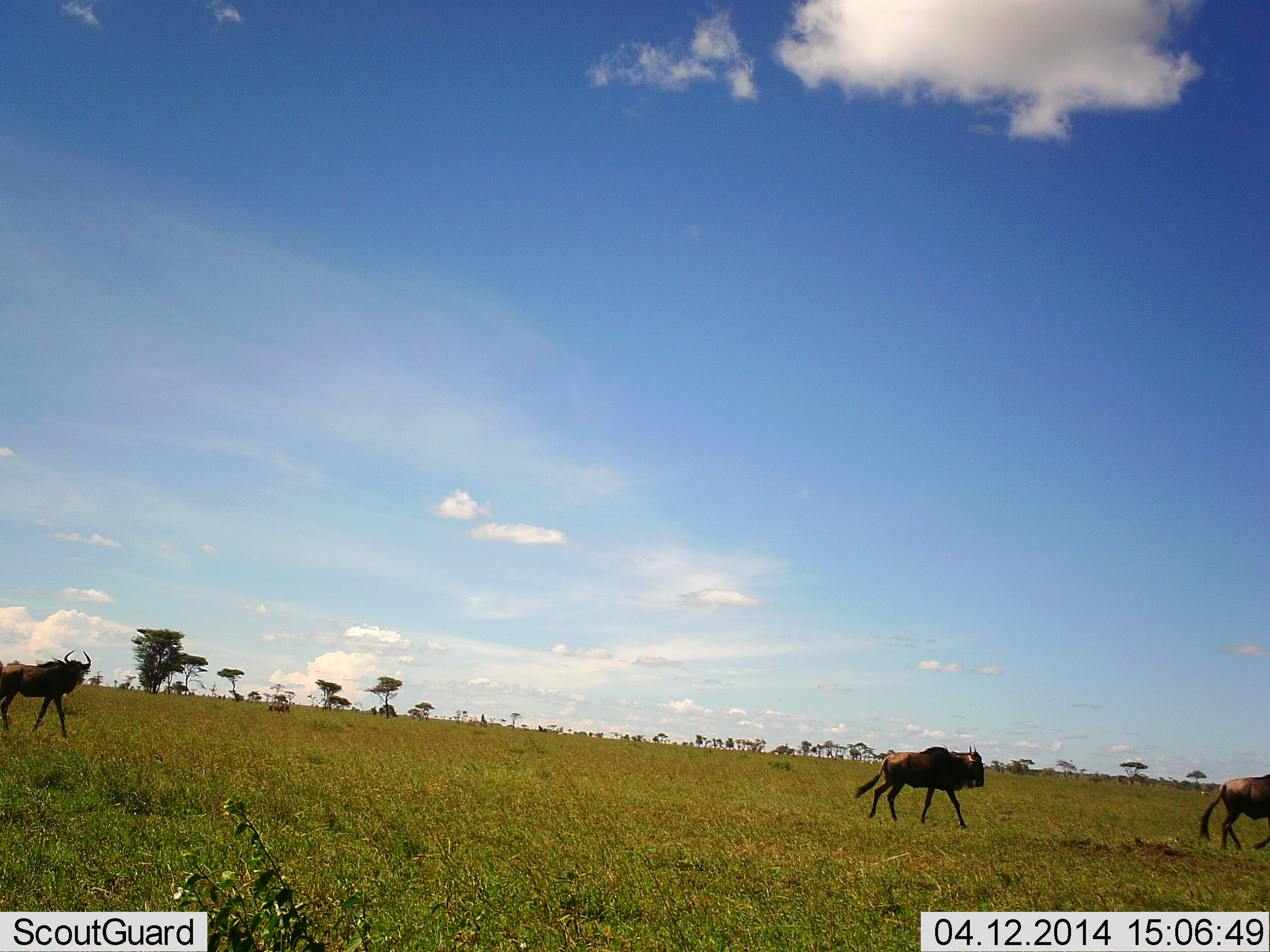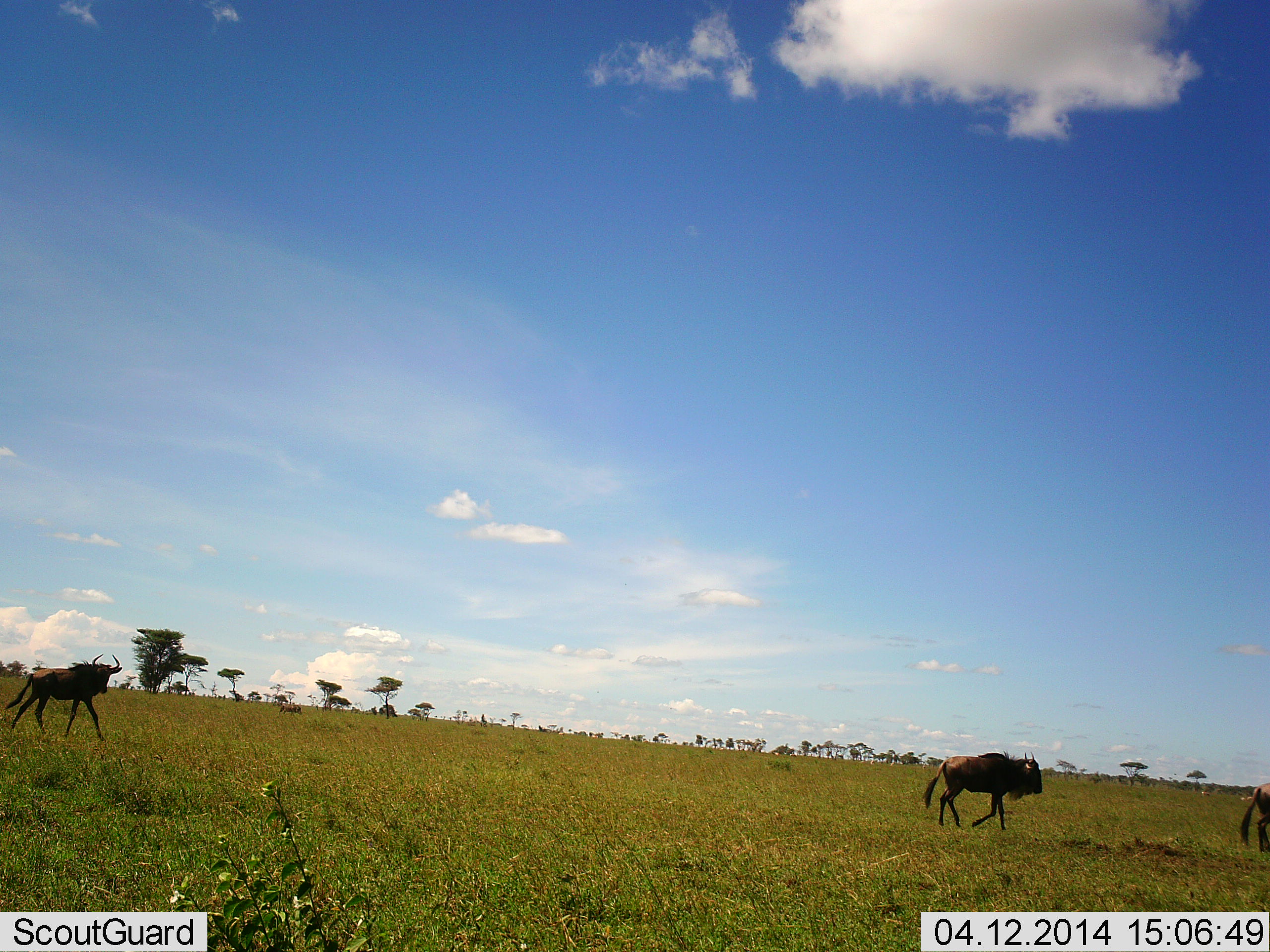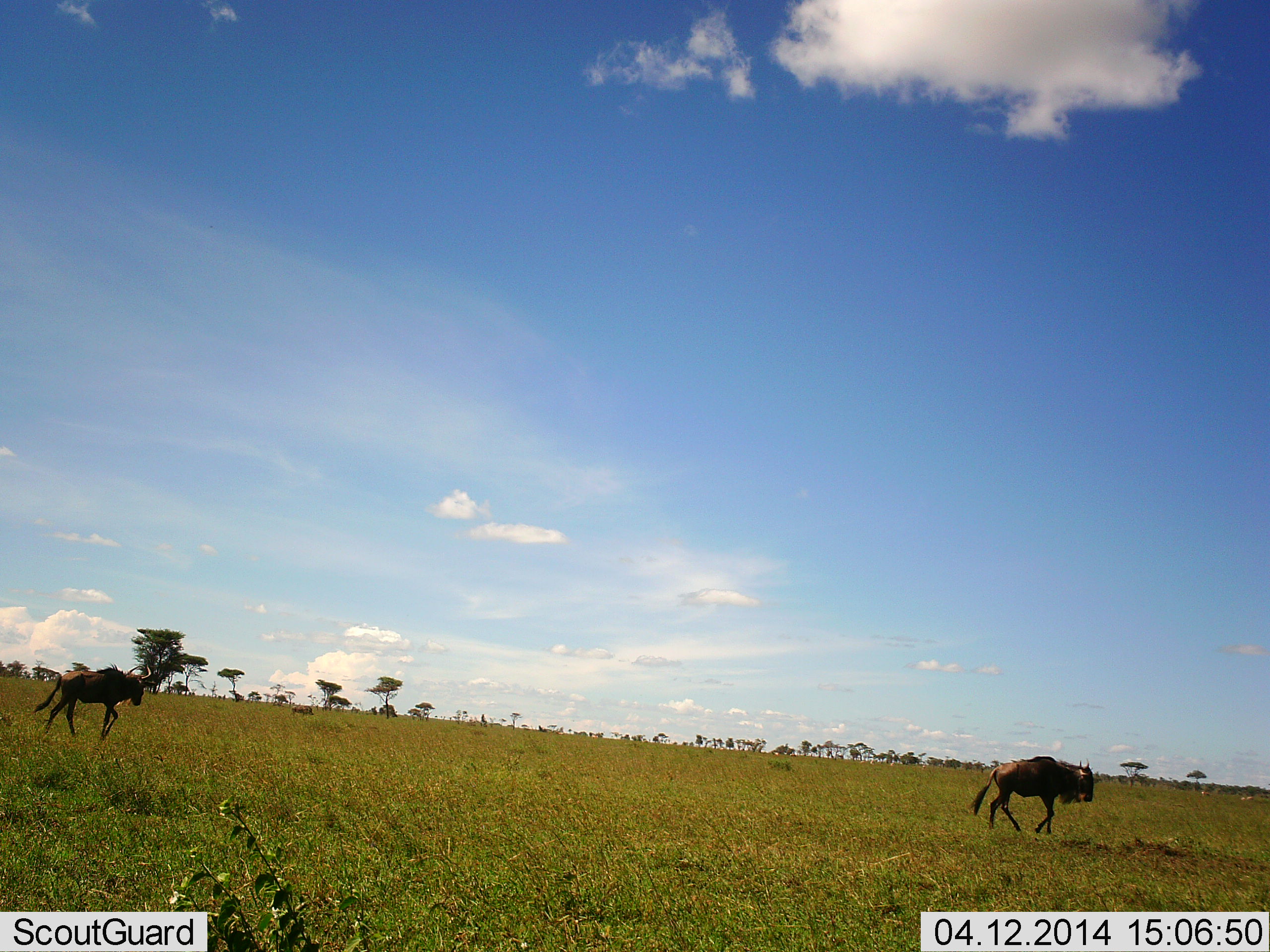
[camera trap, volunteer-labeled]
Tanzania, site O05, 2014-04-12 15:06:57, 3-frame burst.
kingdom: Animalia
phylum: Chordata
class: Mammalia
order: Artiodactyla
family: Bovidae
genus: Connochaetes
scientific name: Connochaetes taurinus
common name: blue wildebeest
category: wildebeest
Wildebeest (blue wildebeest) (Connochaetes taurinus), count 3. Behavior (volunteer vote fractions): standing 0%, resting 0%, moving 100%, interacting 0%. Young present (vote fraction): 0%. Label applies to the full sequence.